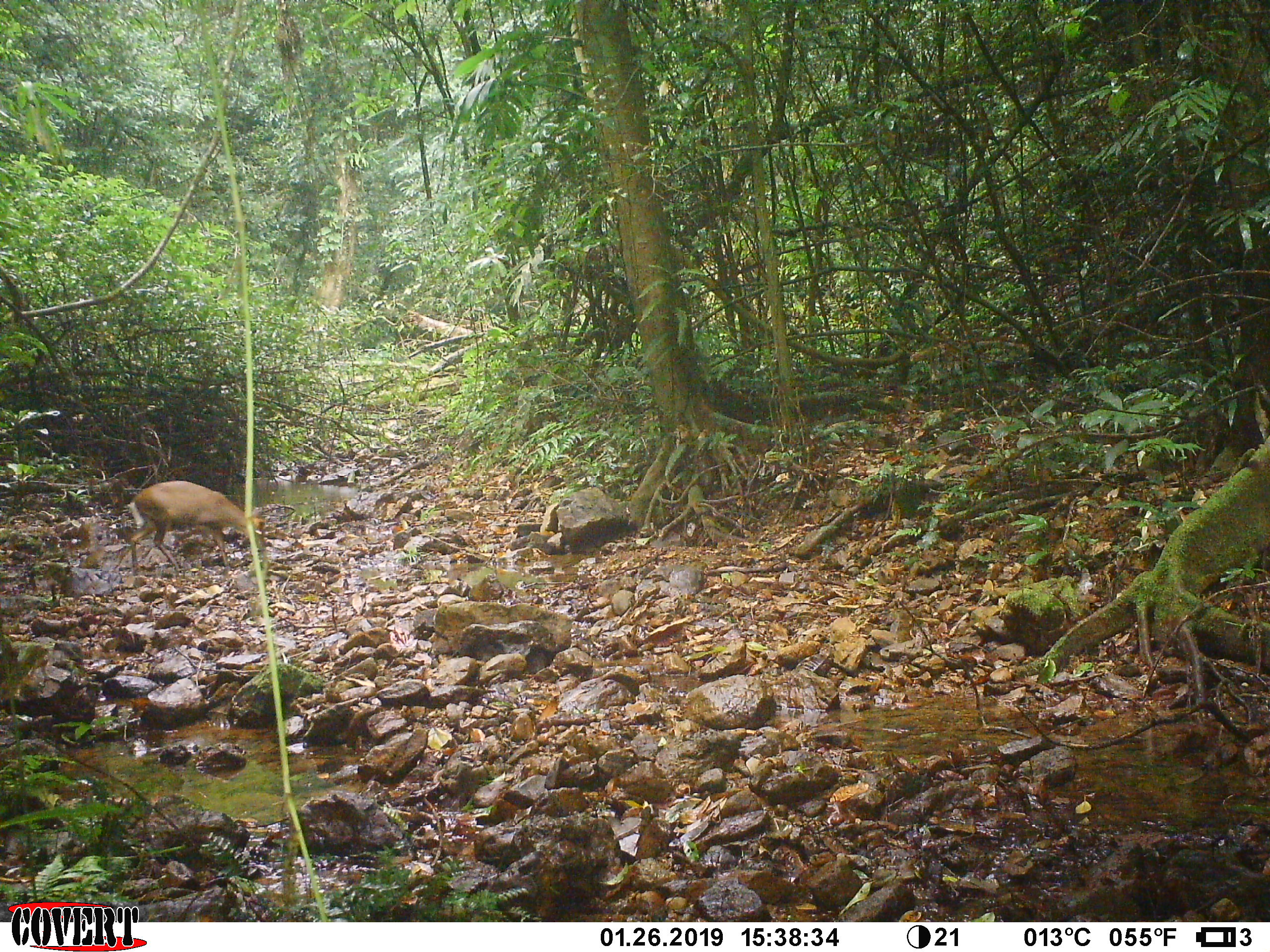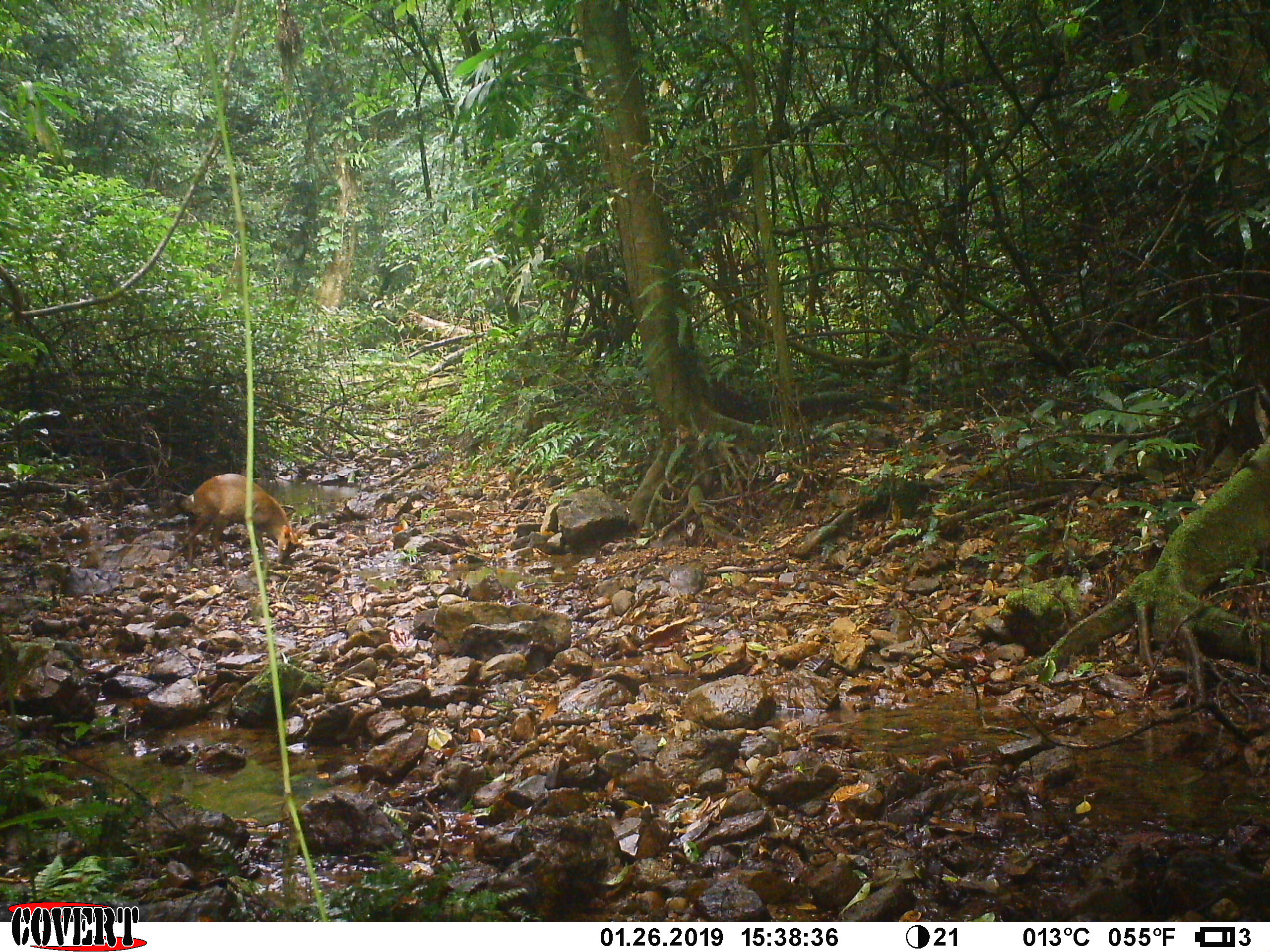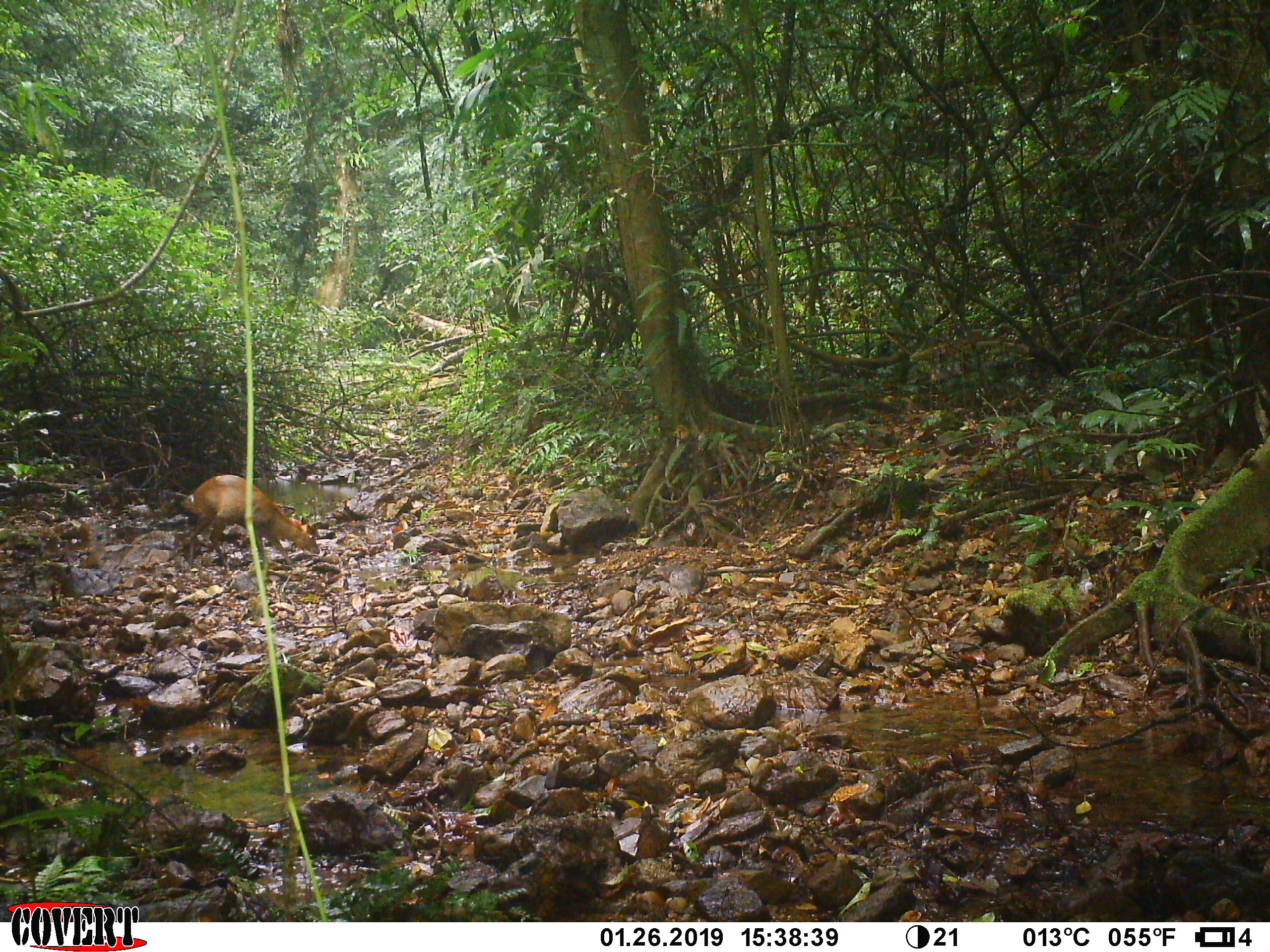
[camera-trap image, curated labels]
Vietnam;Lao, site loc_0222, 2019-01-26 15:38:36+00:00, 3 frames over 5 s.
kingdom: Animalia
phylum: Chordata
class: Mammalia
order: Artiodactyla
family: Cervidae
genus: Muntiacus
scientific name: Muntiacus rooseveltorum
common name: roosevelt's muntjac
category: roosevelts muntjac group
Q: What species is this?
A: Roosevelts muntjac group (roosevelt's muntjac) (Muntiacus rooseveltorum).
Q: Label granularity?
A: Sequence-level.